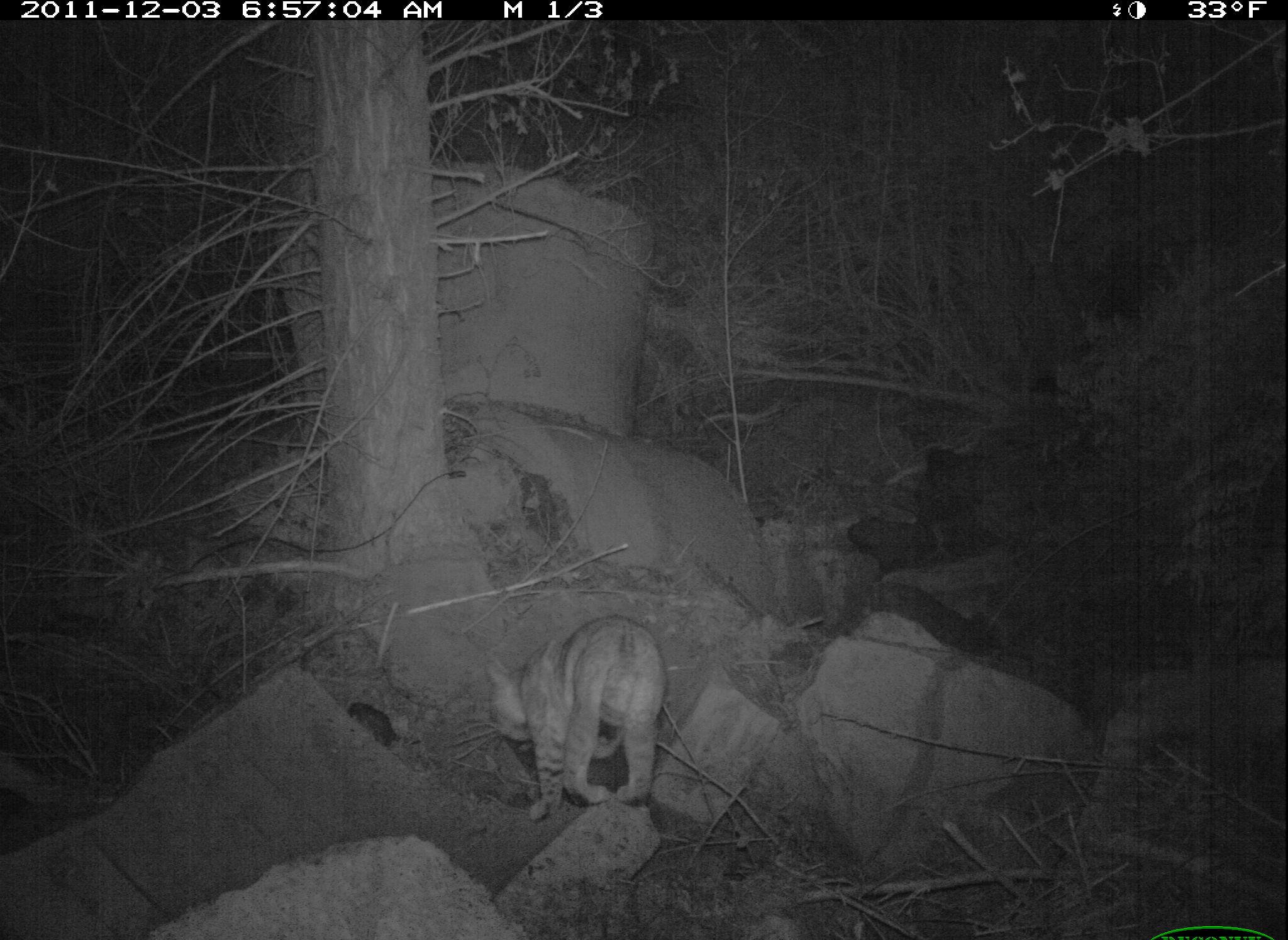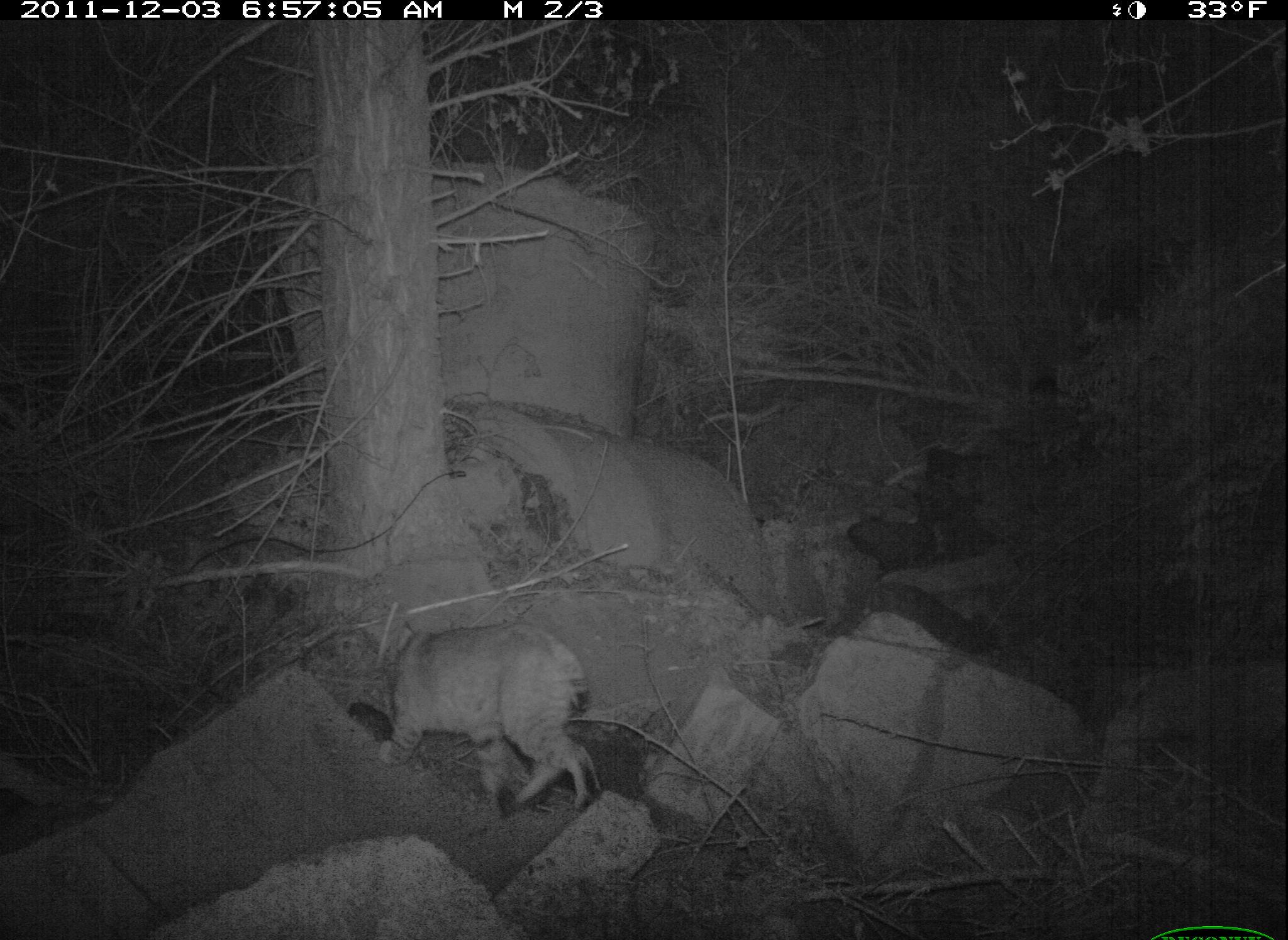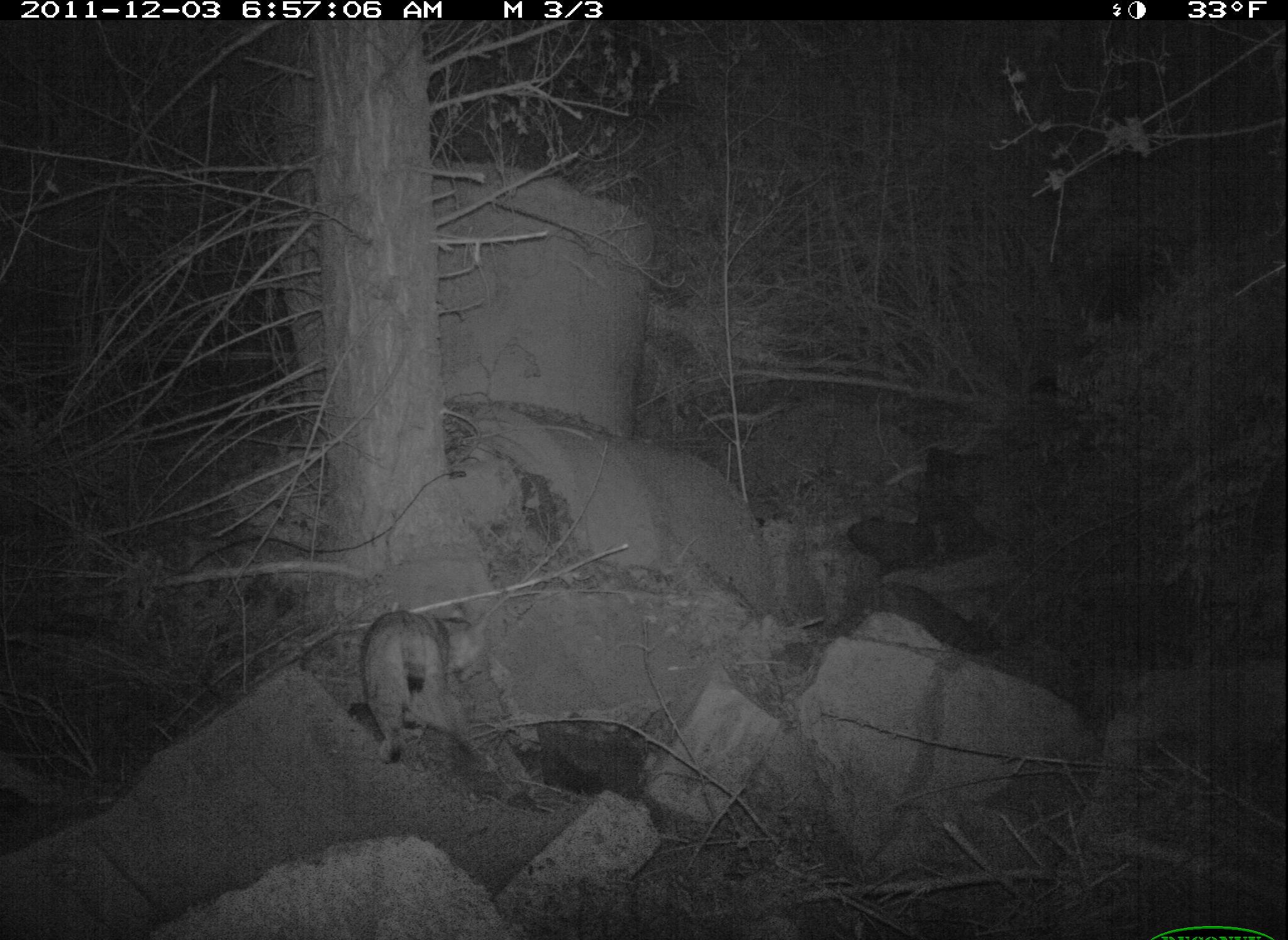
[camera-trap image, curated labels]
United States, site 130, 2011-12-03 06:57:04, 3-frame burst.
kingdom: Animalia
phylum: Chordata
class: Mammalia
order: Carnivora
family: Felidae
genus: Lynx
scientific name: Lynx rufus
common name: bobcat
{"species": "bobcat (Lynx rufus)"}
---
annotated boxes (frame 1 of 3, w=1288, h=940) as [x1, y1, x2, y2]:
bobcat: [462, 609, 676, 818]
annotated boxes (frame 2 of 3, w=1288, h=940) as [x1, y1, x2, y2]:
bobcat: [345, 622, 604, 815]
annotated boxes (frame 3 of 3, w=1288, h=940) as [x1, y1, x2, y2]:
bobcat: [359, 588, 525, 772]